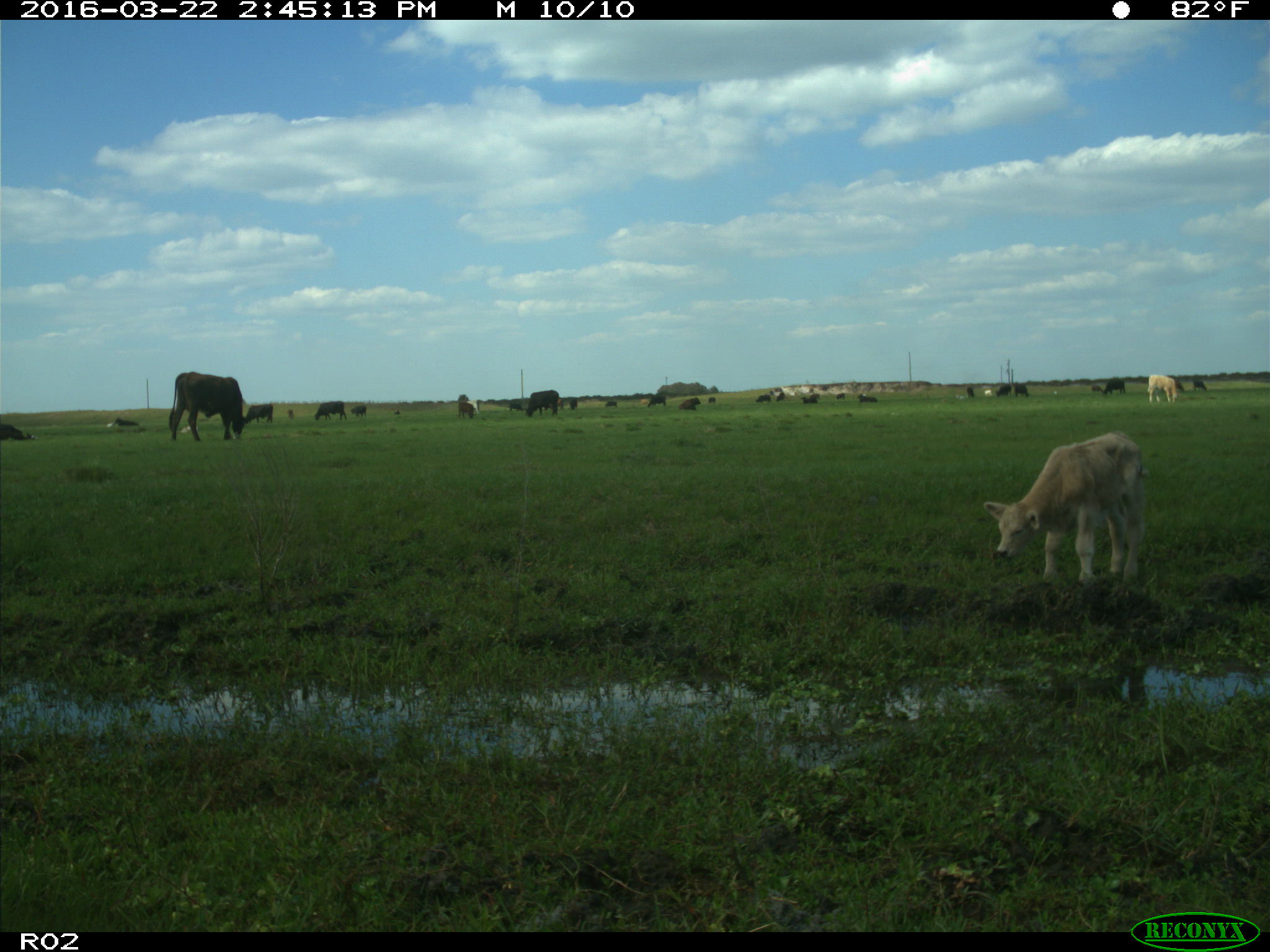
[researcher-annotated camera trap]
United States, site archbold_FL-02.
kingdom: Animalia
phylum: Chordata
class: Mammalia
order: Artiodactyla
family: Bovidae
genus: Bos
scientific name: Bos taurus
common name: domestic cow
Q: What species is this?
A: Bos taurus (domestic cow).